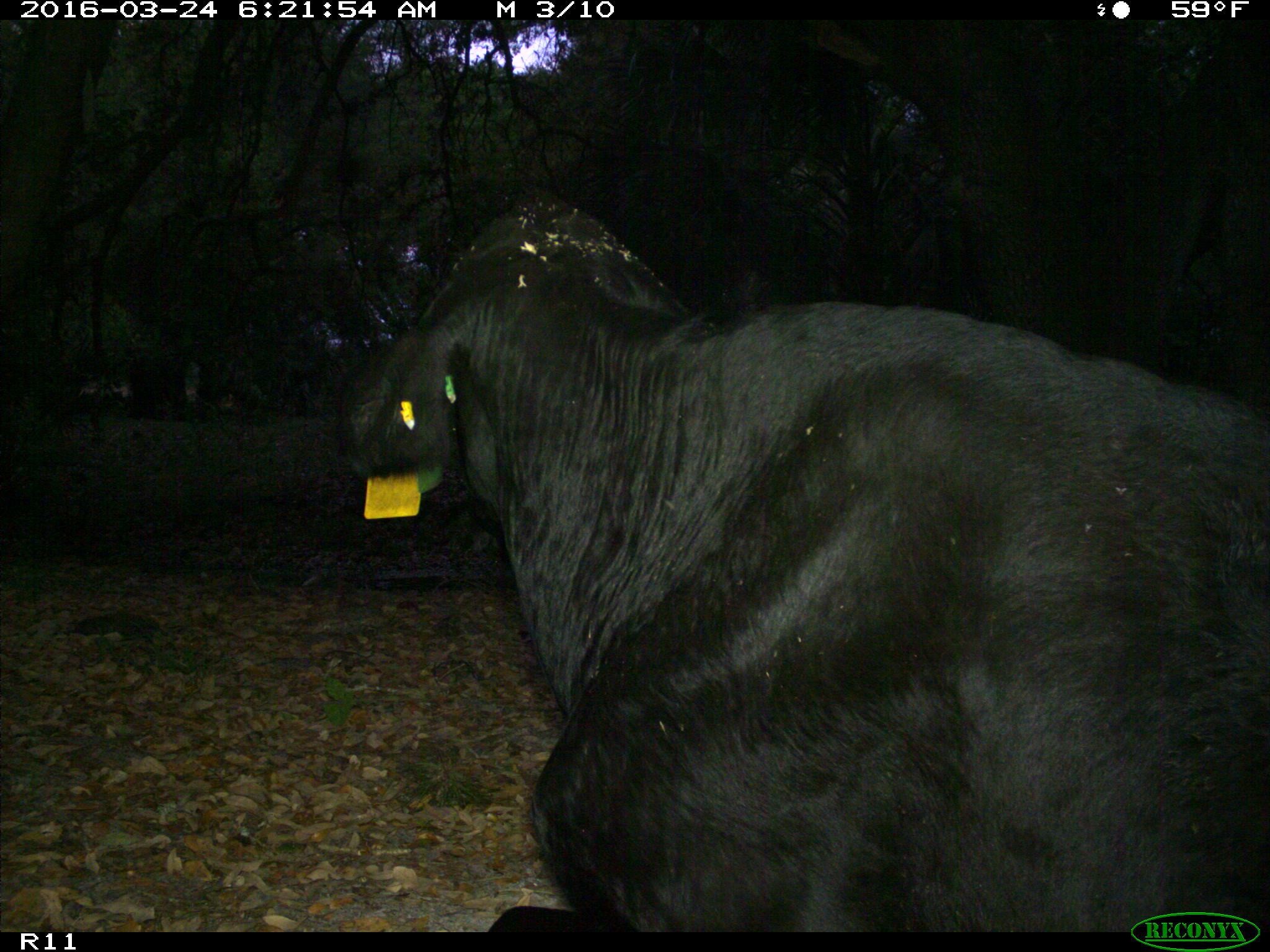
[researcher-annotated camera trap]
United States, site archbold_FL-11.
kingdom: Animalia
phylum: Chordata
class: Mammalia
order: Artiodactyla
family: Bovidae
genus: Bos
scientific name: Bos taurus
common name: domestic cow